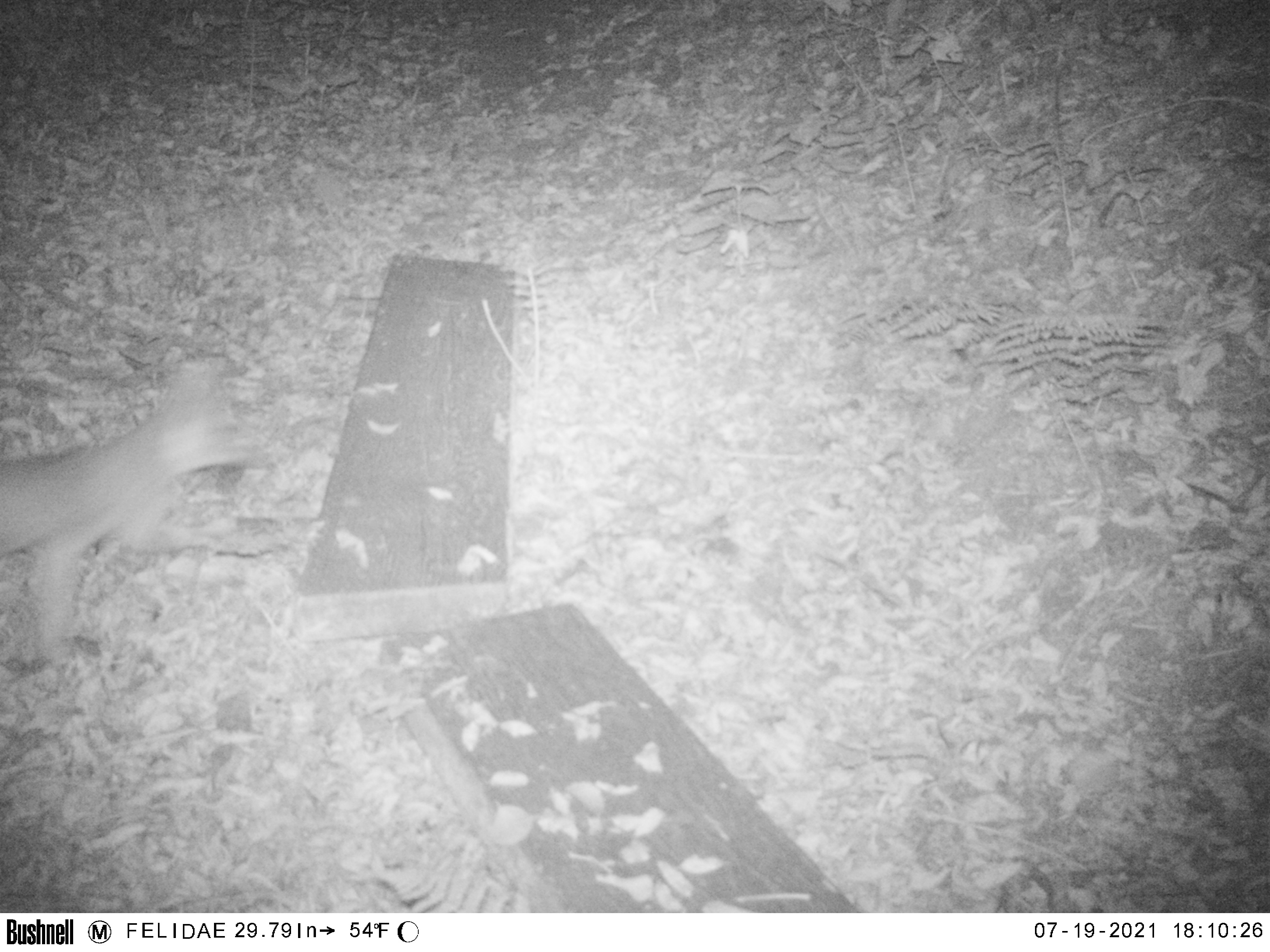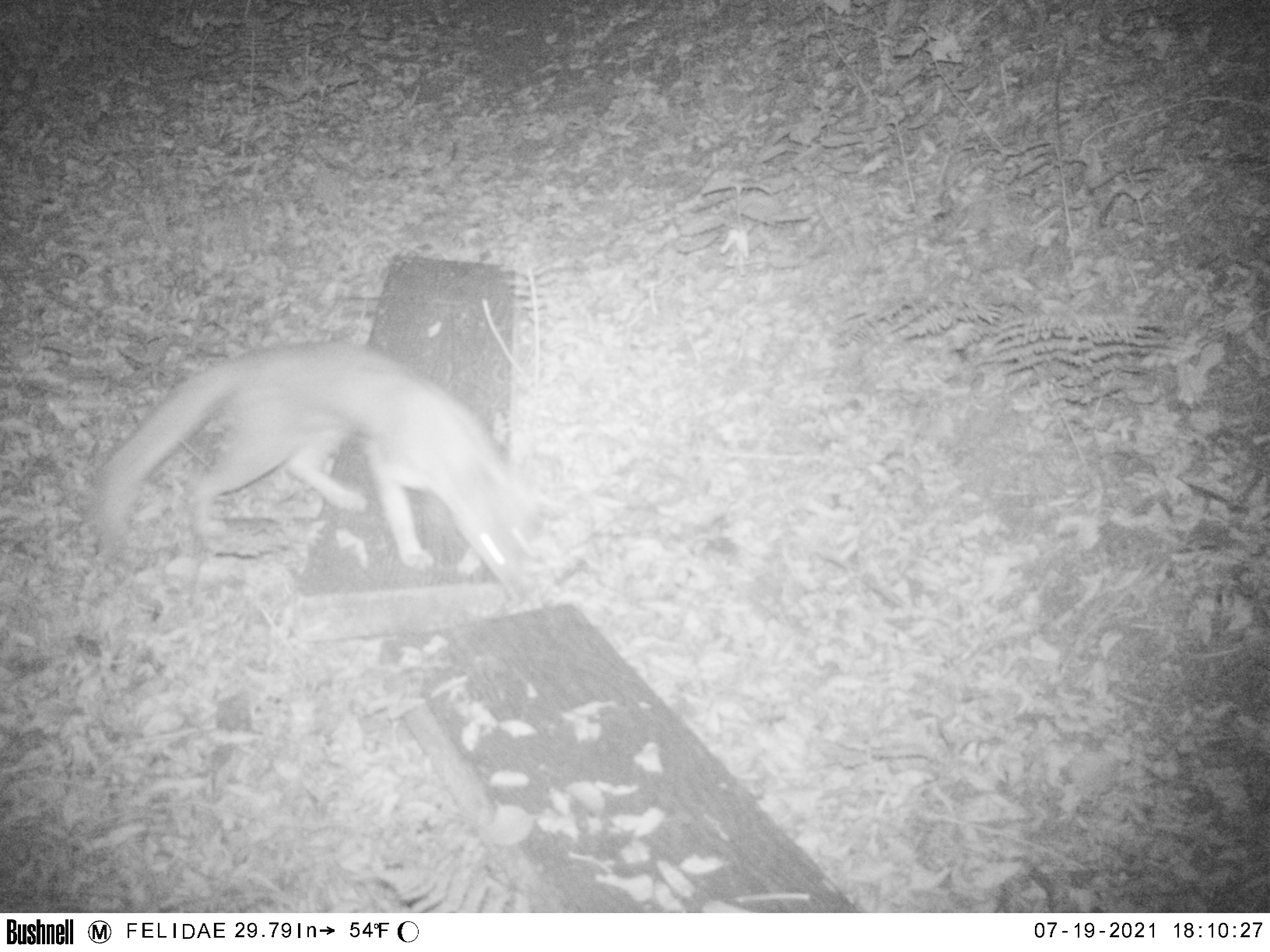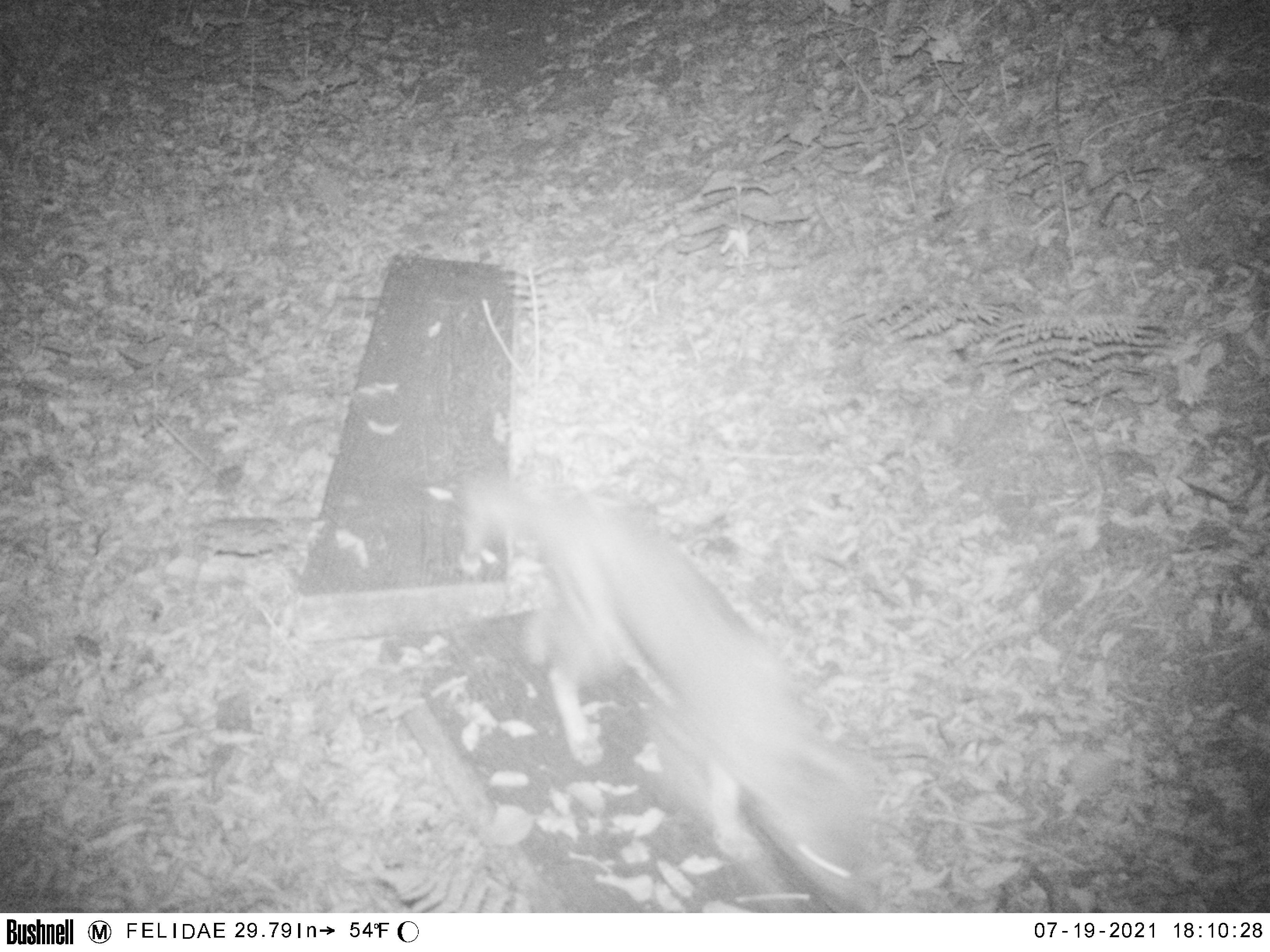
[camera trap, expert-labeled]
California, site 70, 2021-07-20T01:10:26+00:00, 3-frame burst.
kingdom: Animalia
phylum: Chordata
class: Mammalia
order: Carnivora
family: Canidae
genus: Urocyon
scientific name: Urocyon cinereoargenteus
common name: gray fox